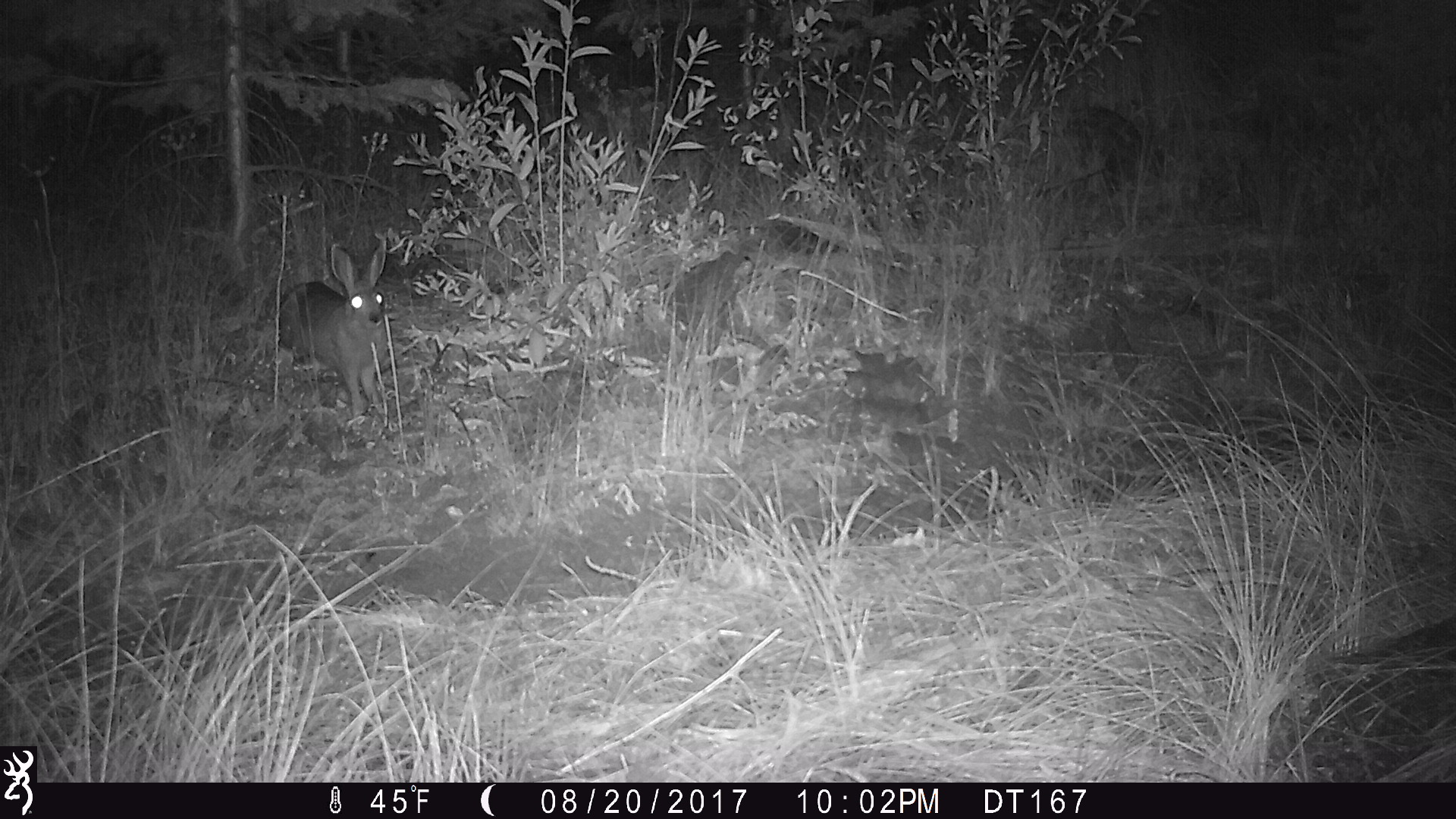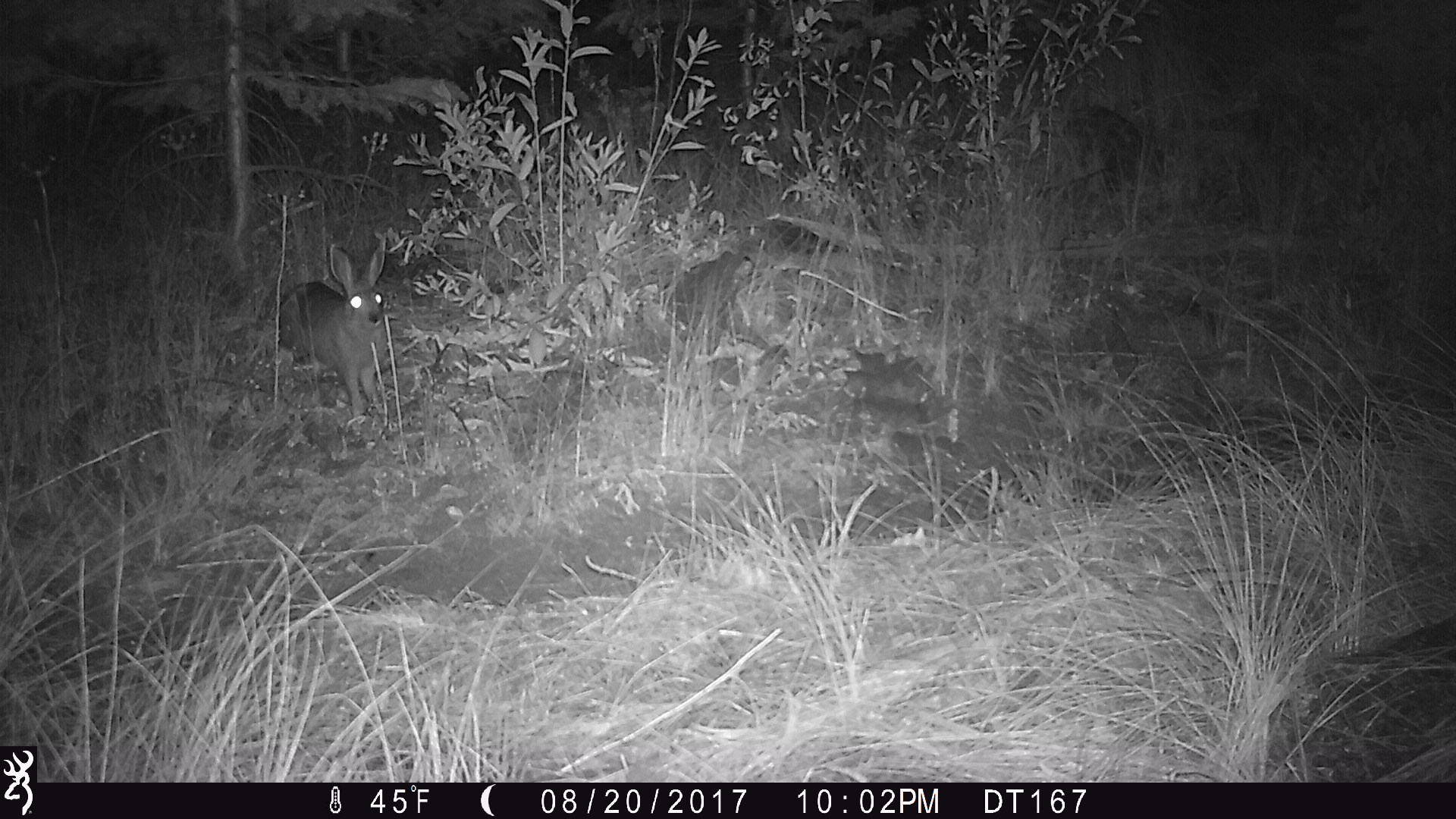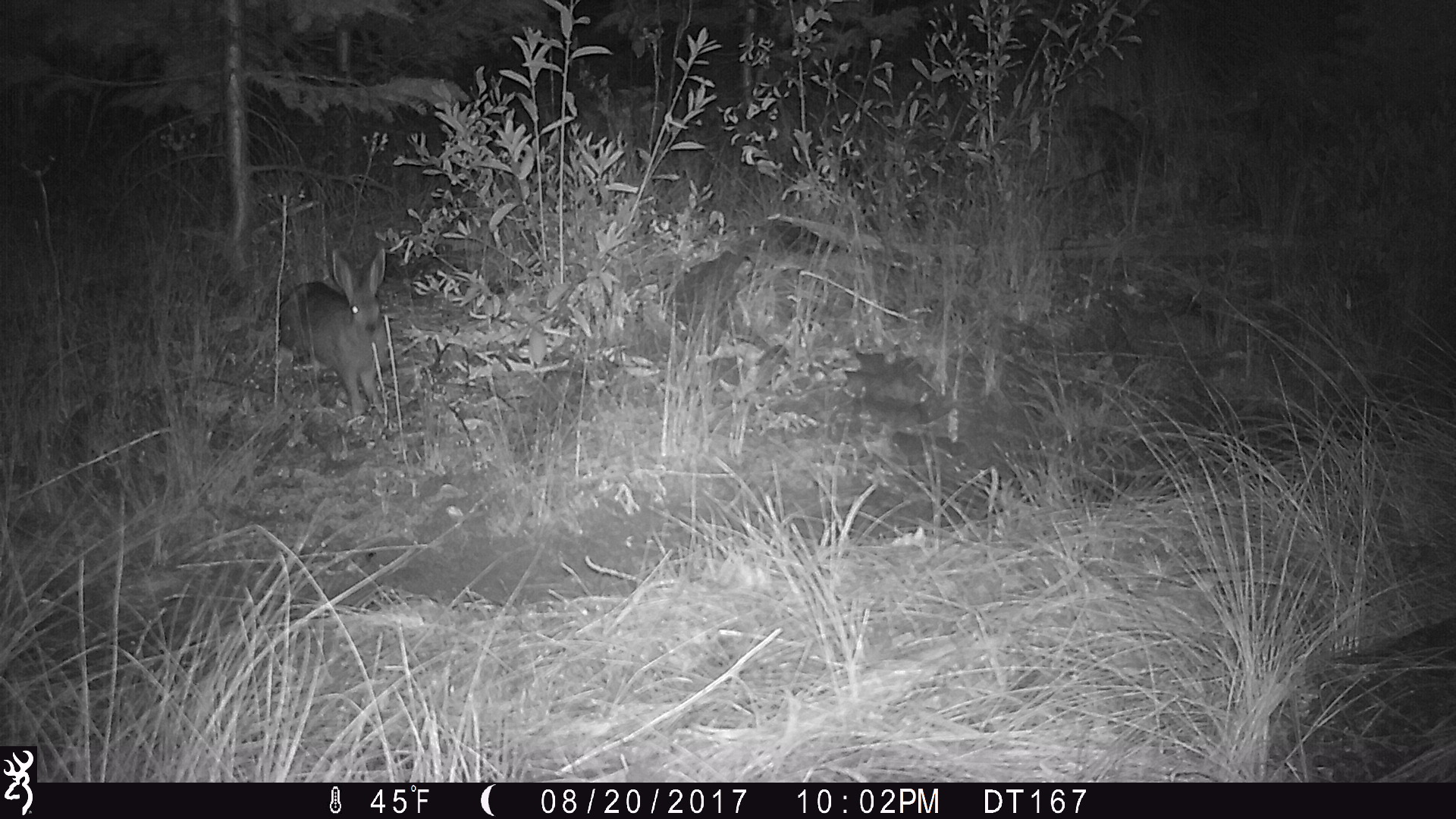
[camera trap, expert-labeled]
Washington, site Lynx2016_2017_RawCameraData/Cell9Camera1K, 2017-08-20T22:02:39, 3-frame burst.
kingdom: Animalia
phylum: Chordata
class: Mammalia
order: Lagomorpha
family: Leporidae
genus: Lepus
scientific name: Lepus americanus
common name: snowshoe hare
Lepus americanus (snowshoe hare). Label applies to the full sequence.